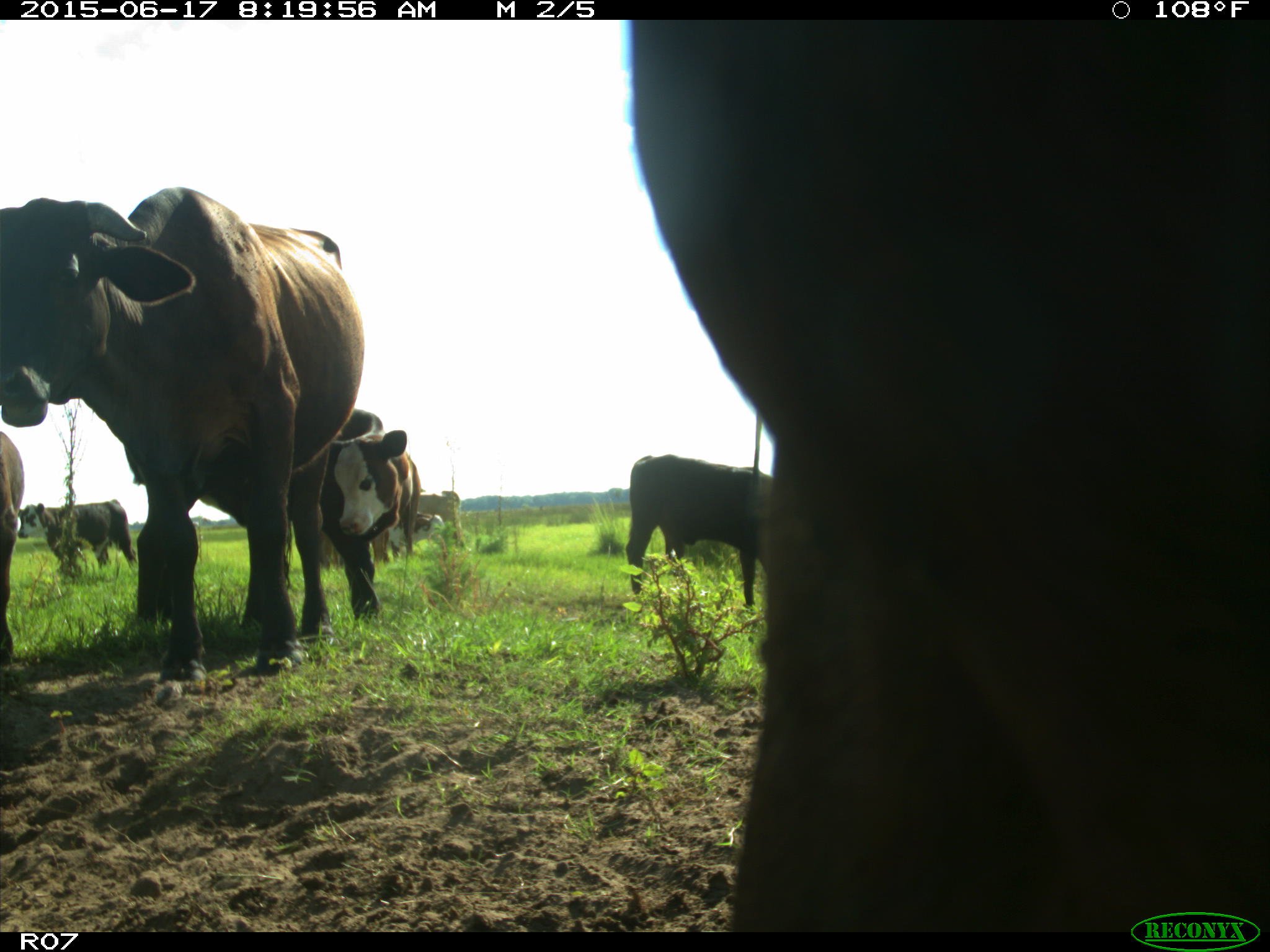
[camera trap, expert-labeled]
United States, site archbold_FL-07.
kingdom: Animalia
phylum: Chordata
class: Mammalia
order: Artiodactyla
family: Bovidae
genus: Bos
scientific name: Bos taurus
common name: domestic cow